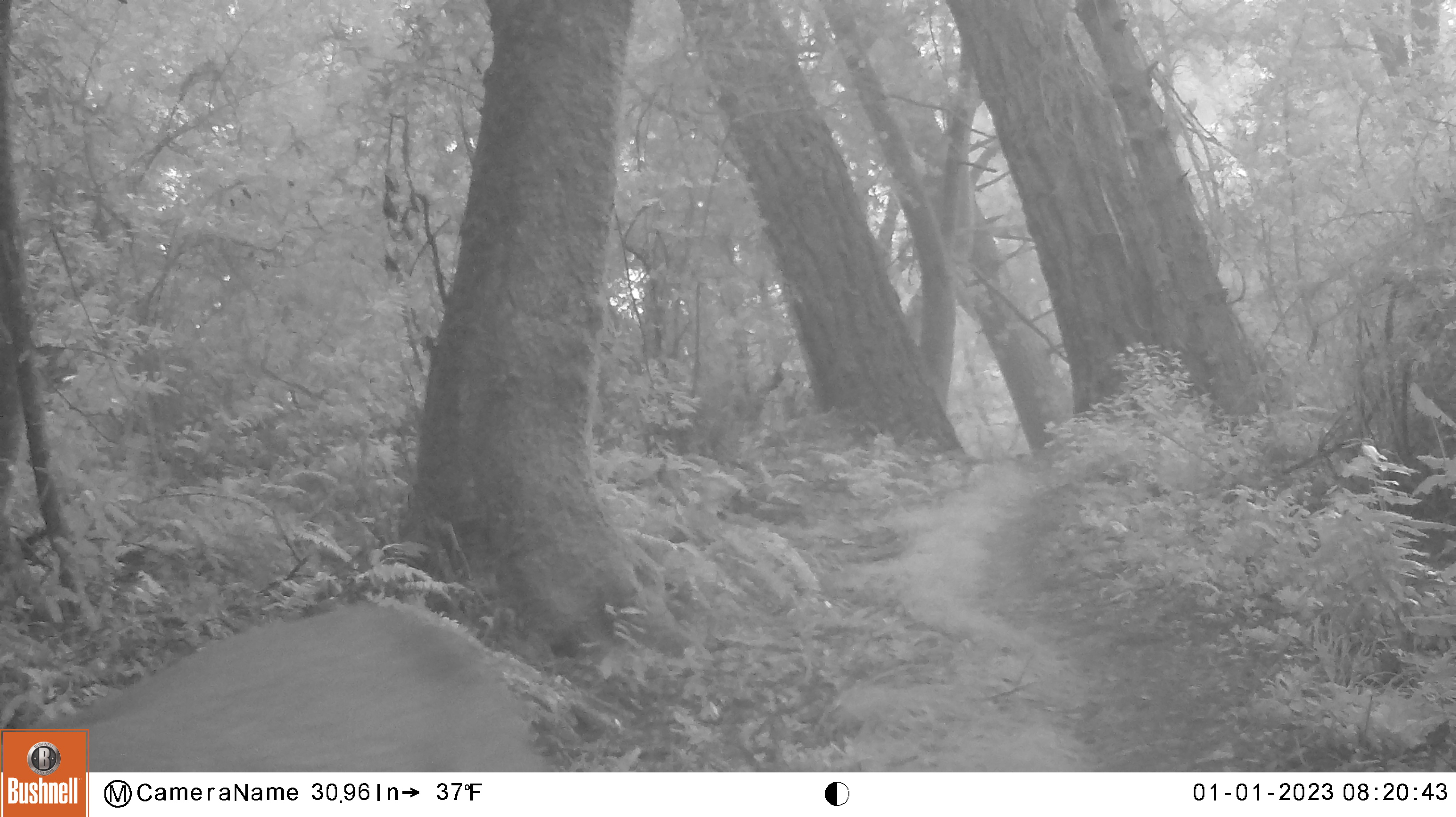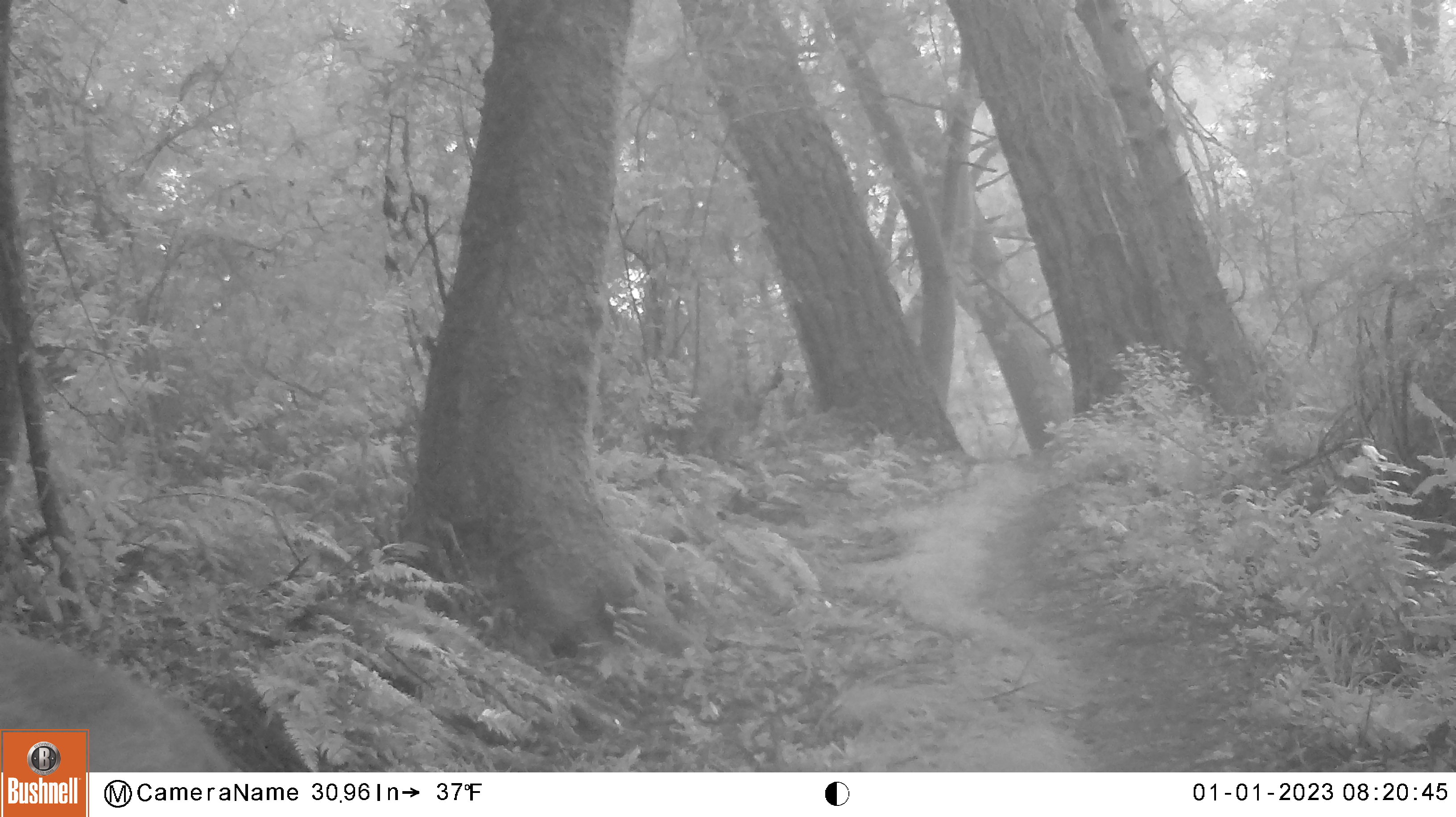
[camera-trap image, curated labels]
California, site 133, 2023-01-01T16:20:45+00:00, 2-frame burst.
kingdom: Animalia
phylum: Chordata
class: Mammalia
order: Artiodactyla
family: Cervidae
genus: Odocoileus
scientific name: Odocoileus hemionus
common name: mule deer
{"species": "mule deer (Odocoileus hemionus)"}